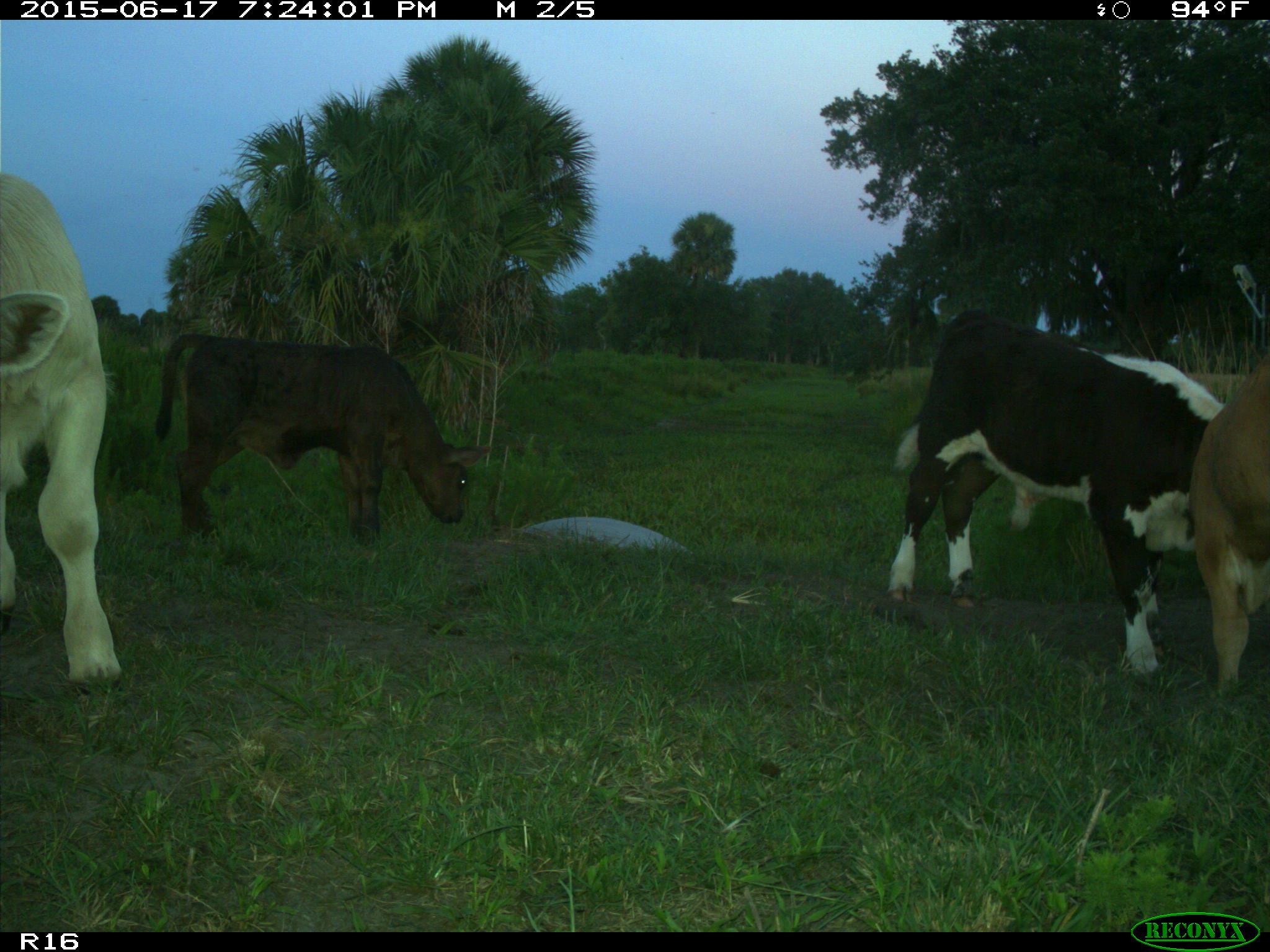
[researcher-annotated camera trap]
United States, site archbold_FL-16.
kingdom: Animalia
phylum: Chordata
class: Mammalia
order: Artiodactyla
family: Bovidae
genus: Bos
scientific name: Bos taurus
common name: domestic cow